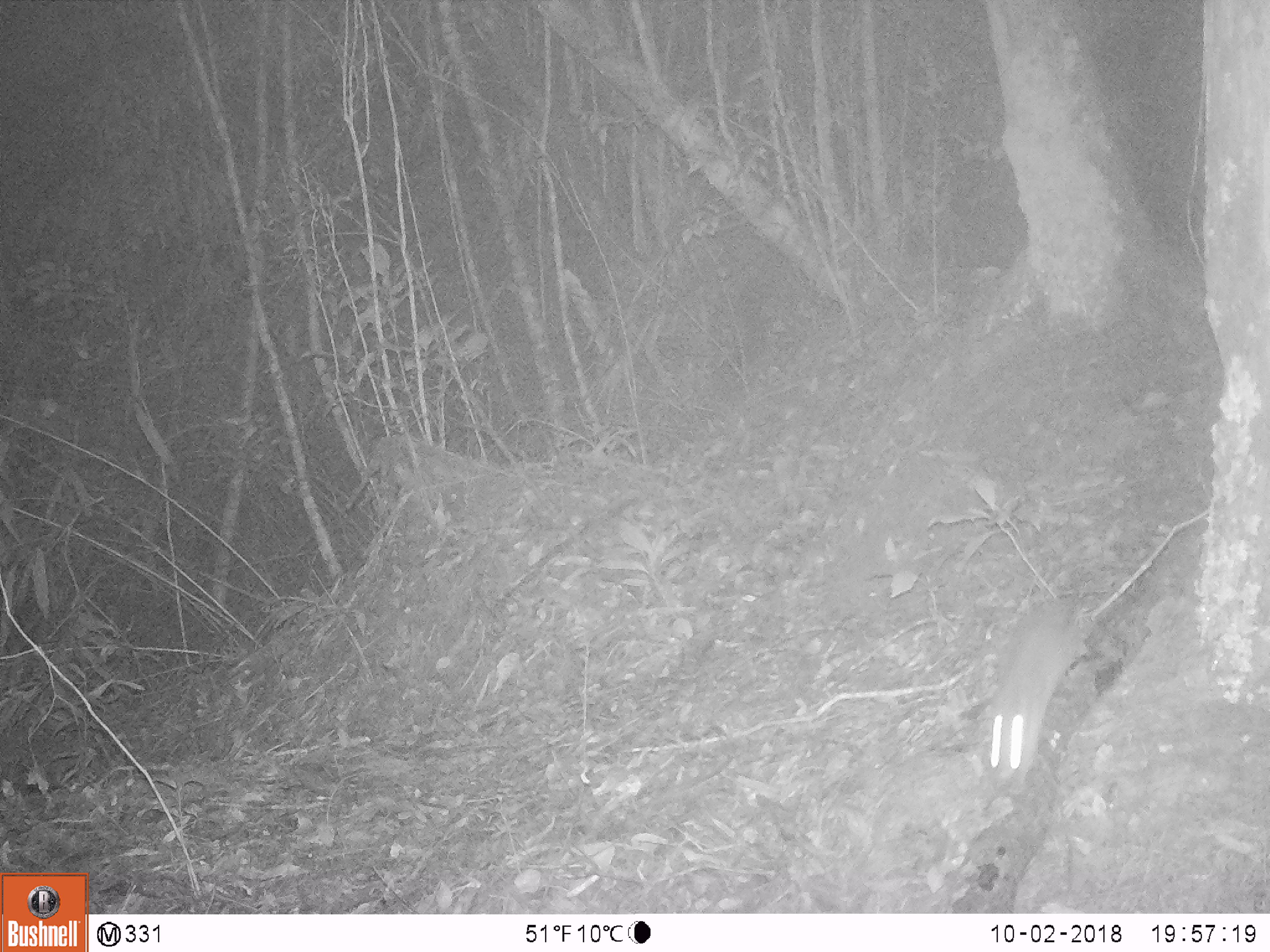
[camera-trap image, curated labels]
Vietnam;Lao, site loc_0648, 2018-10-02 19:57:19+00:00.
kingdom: Animalia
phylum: Chordata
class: Mammalia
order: Rodentia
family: Muridae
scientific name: Muridae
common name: old-world mice and rats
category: unidentified murid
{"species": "unidentified murid (old-world mice and rats) (Muridae)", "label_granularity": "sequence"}